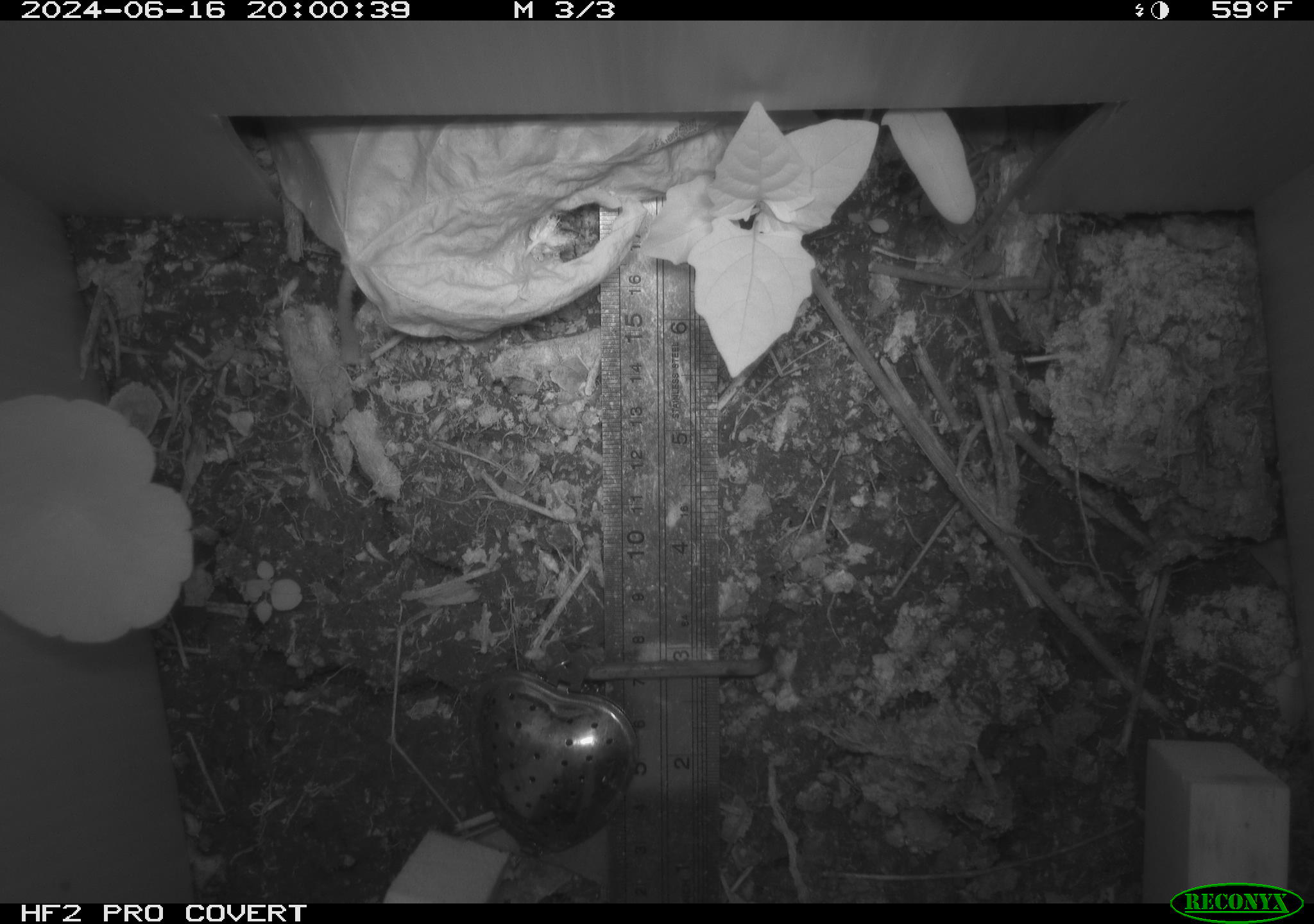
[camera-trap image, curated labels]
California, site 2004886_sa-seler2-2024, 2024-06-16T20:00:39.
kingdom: Animalia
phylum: Chordata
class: Mammalia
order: Rodentia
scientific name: Rodentia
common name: mouse species